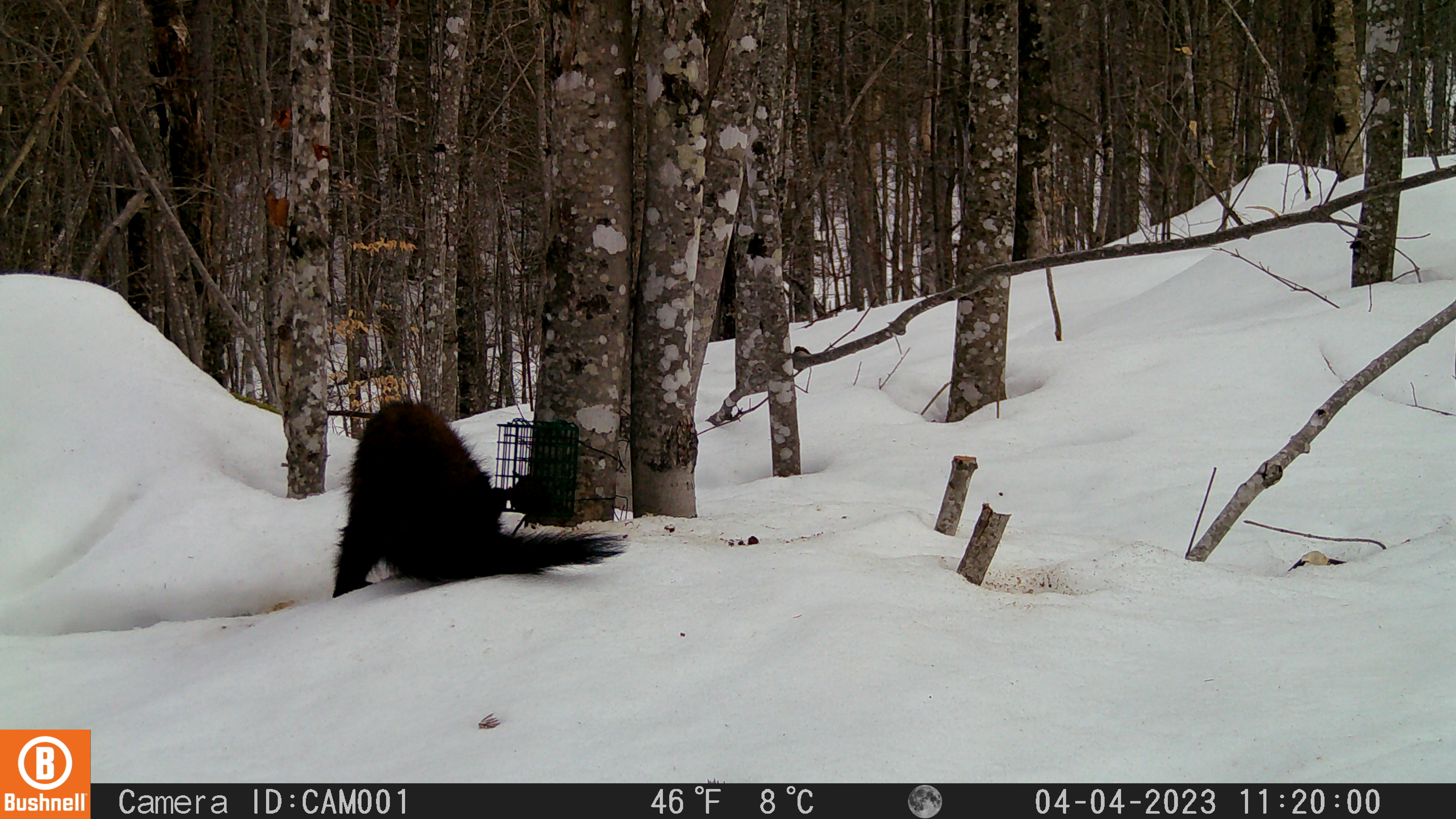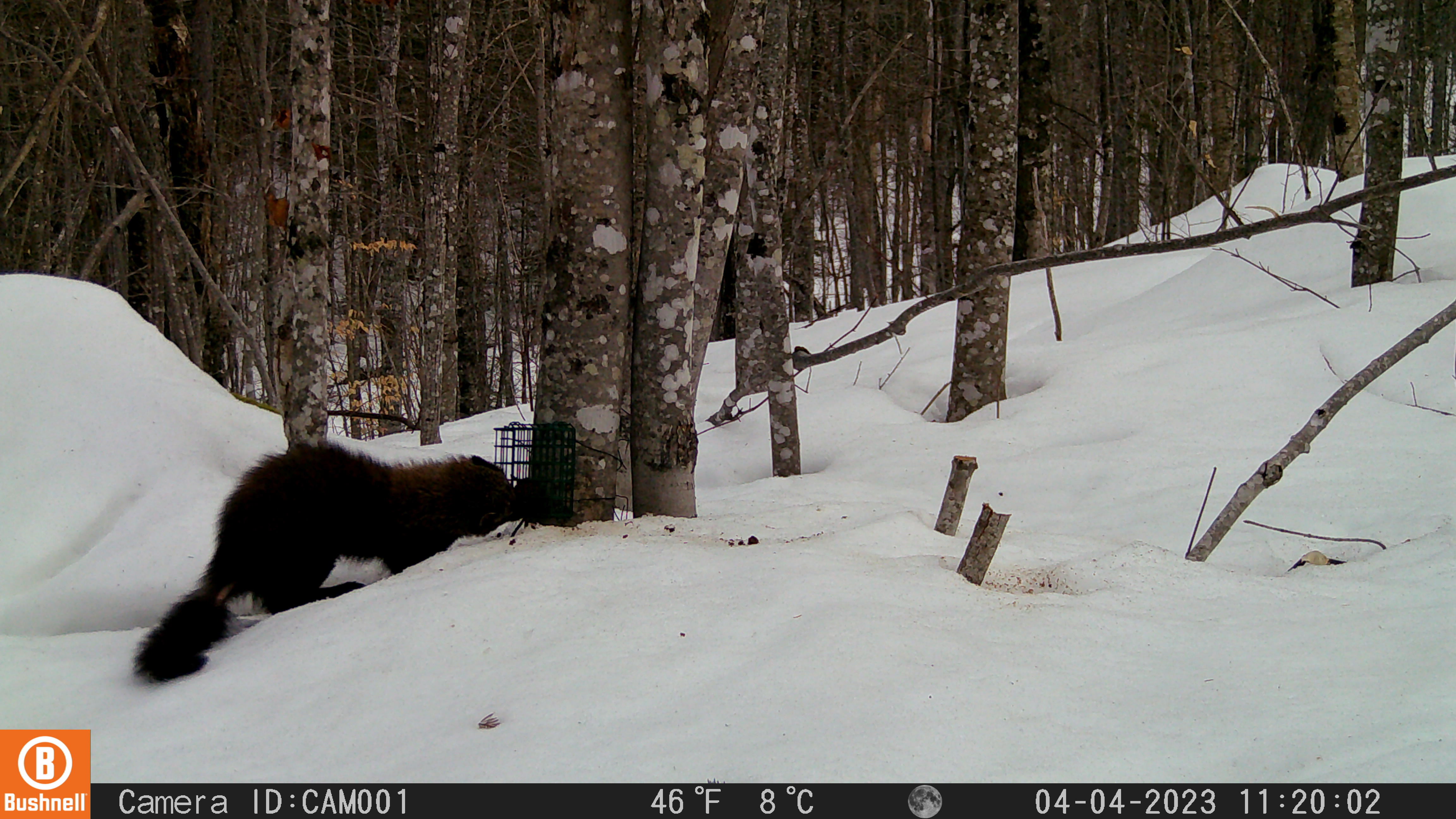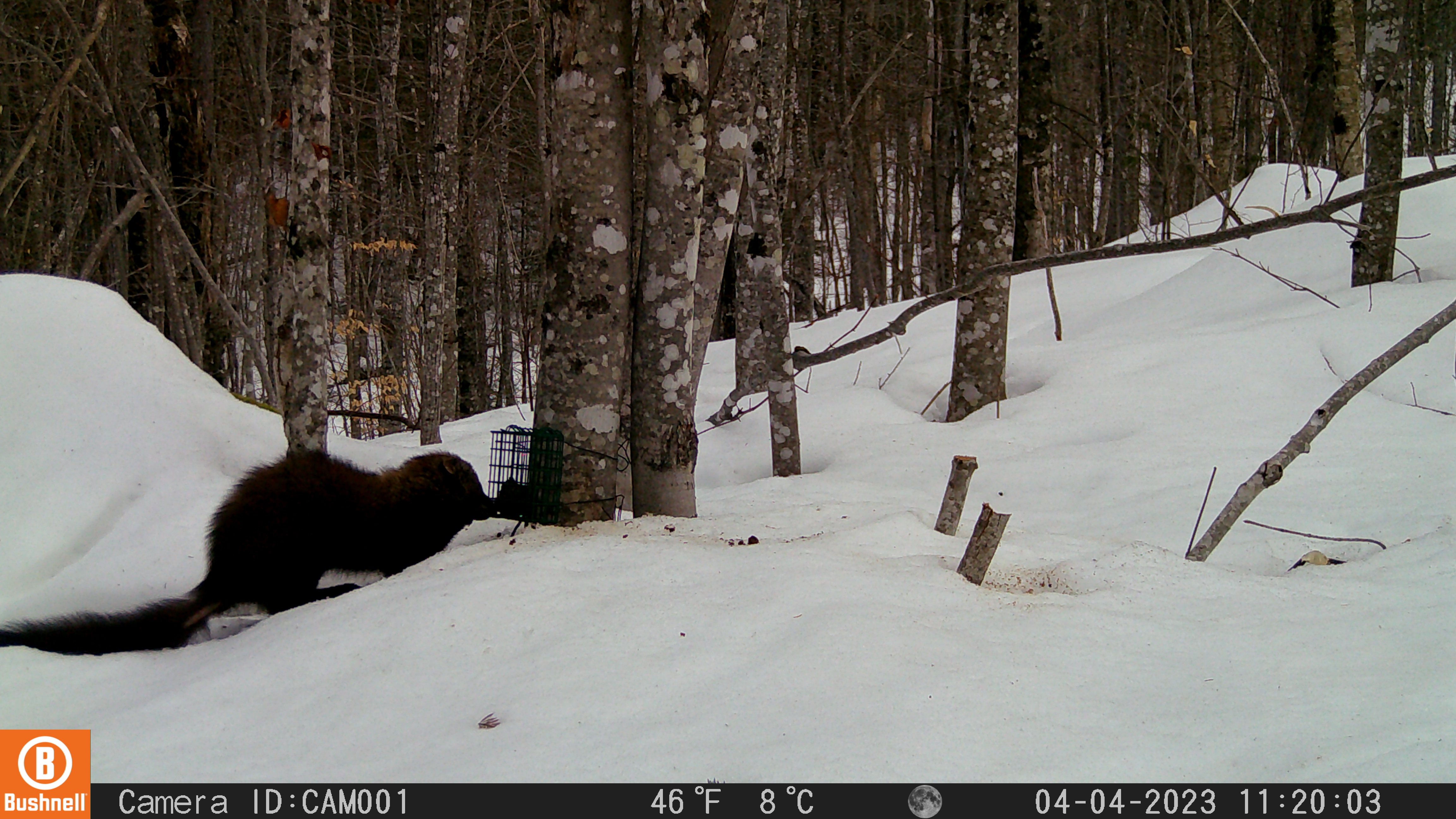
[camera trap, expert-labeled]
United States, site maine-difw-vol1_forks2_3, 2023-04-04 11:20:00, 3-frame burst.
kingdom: Animalia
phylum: Chordata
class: Mammalia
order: Carnivora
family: Mustelidae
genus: Pekania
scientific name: Pekania pennanti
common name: fisher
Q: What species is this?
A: Fisher (Pekania pennanti).